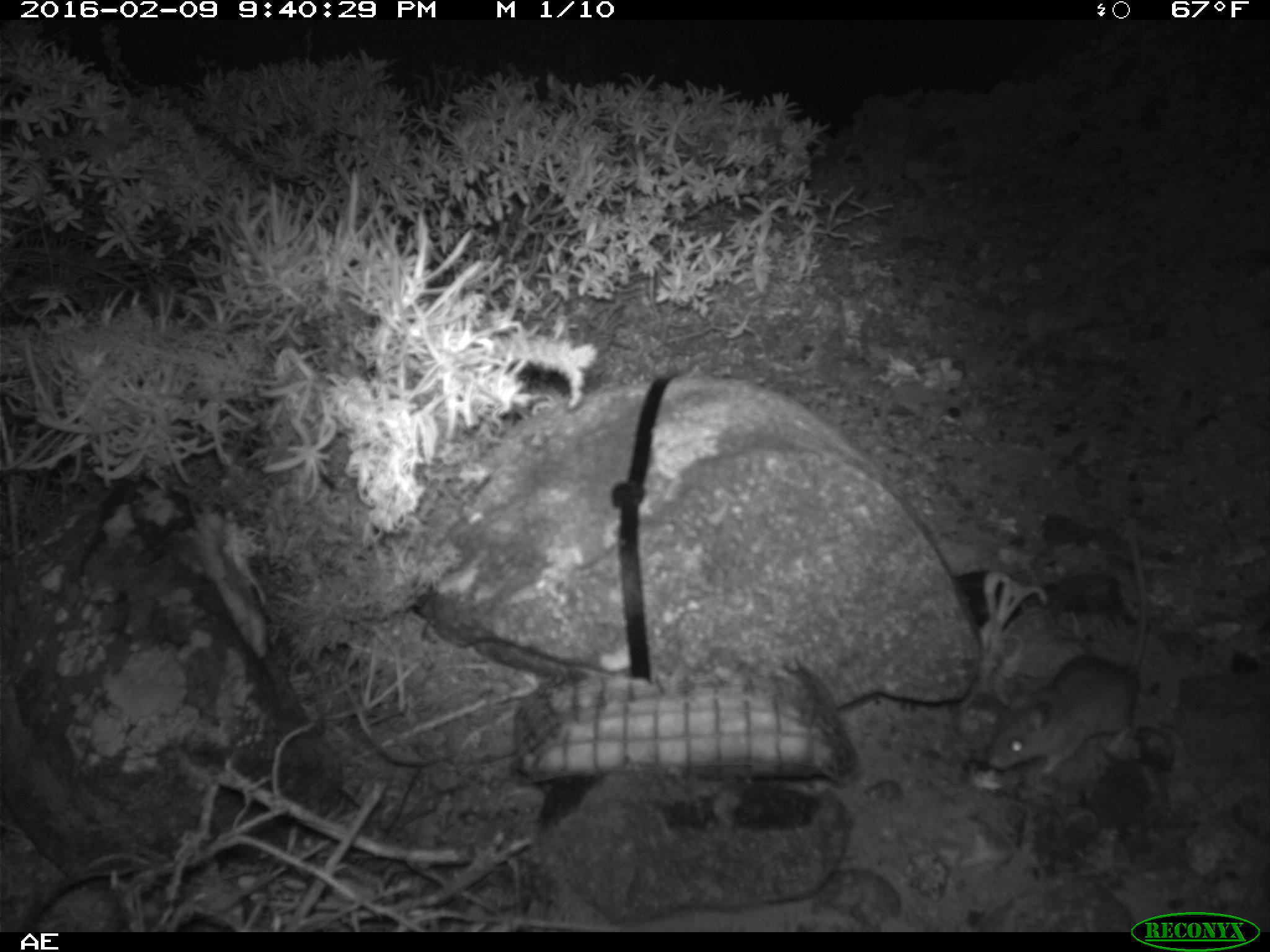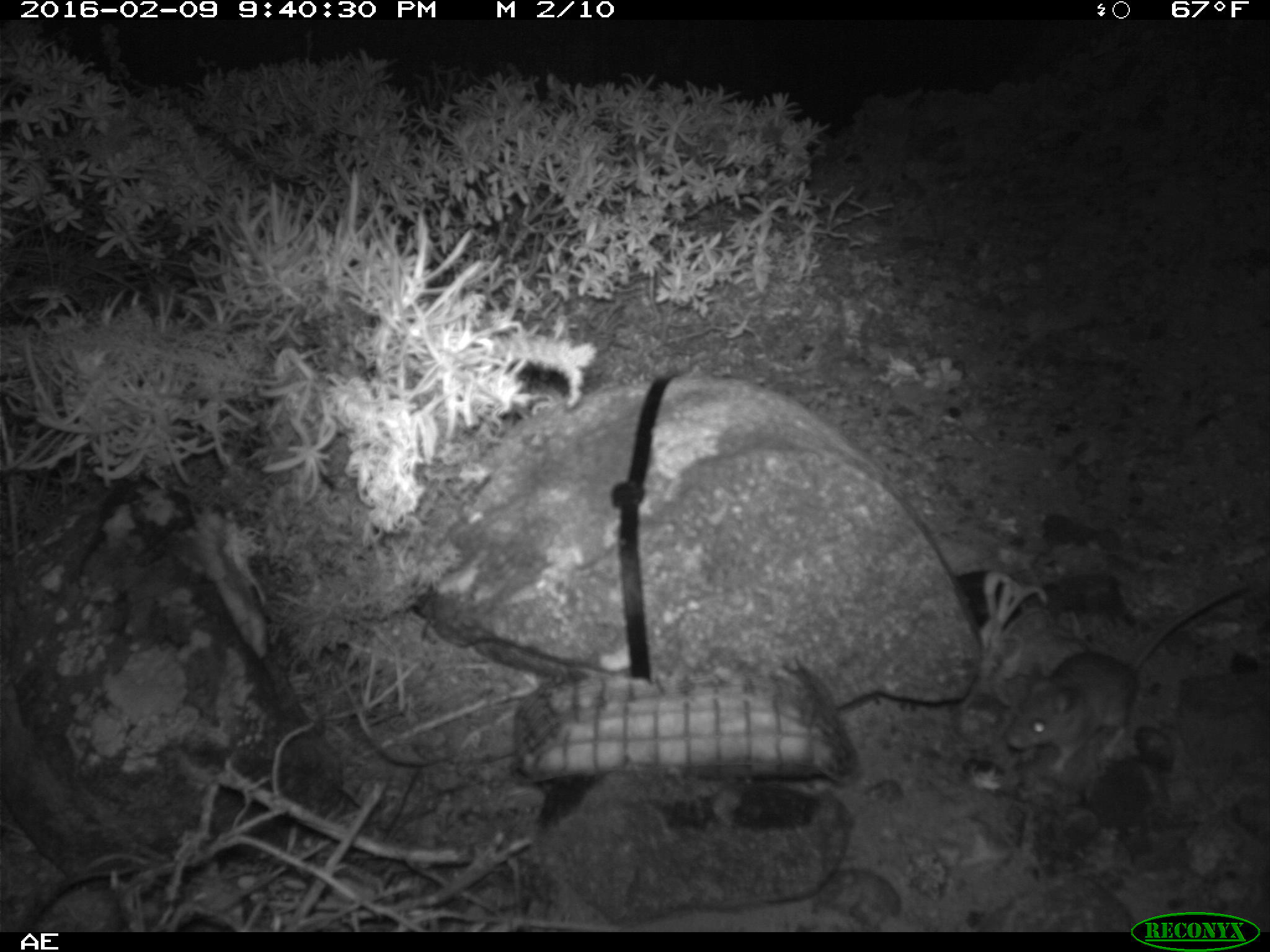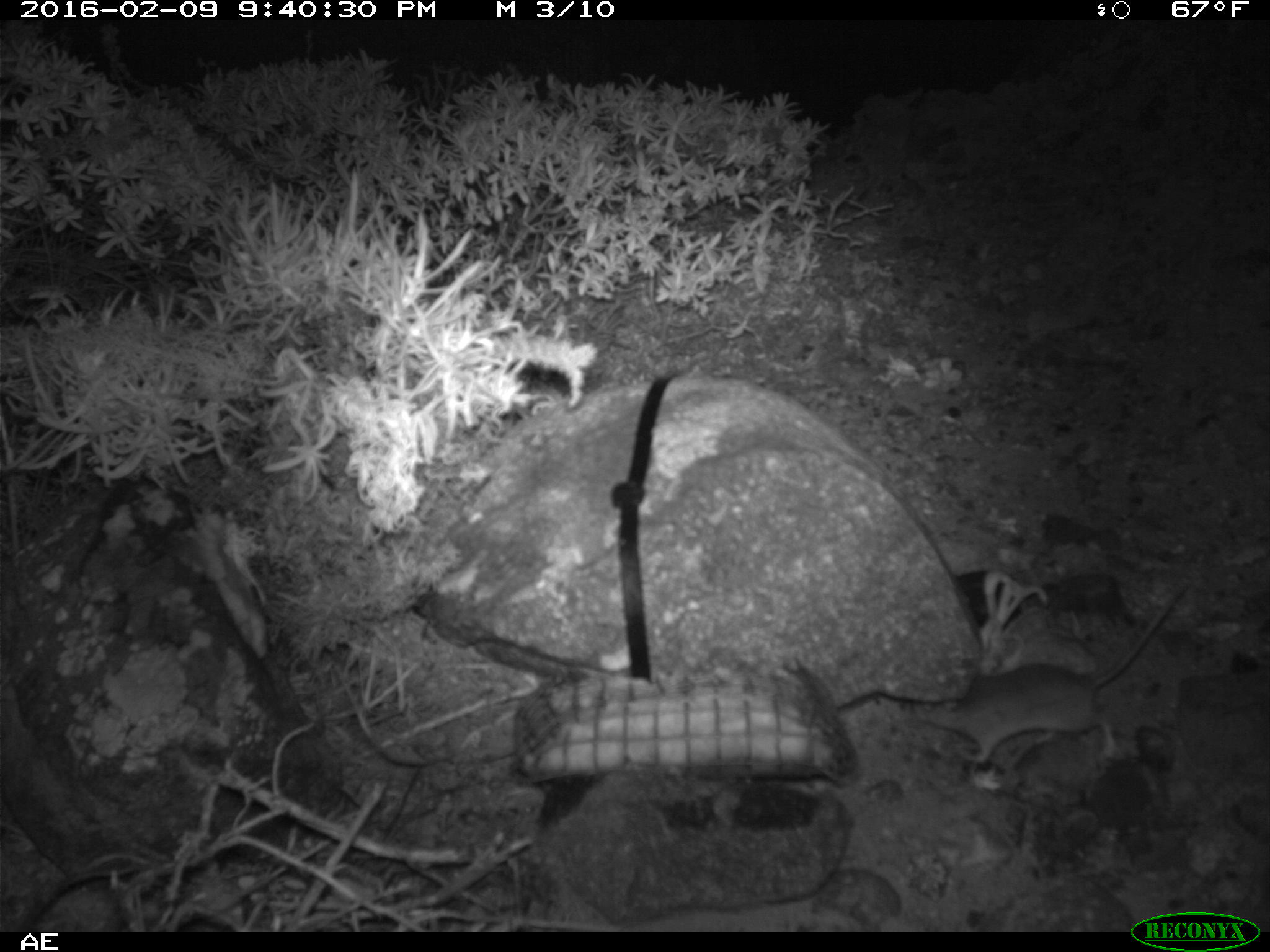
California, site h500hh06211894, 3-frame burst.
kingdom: Animalia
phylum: Chordata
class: Mammalia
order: Rodentia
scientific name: Rodentia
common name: rodent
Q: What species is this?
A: Rodent (Rodentia).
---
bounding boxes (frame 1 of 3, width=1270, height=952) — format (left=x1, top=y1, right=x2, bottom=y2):
rodent: (left=987, top=528, right=1155, bottom=776)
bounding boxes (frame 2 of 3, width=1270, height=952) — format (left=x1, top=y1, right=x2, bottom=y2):
rodent: (left=1006, top=575, right=1253, bottom=772)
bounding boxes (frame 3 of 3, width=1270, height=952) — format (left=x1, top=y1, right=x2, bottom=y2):
rodent: (left=919, top=580, right=1186, bottom=764)